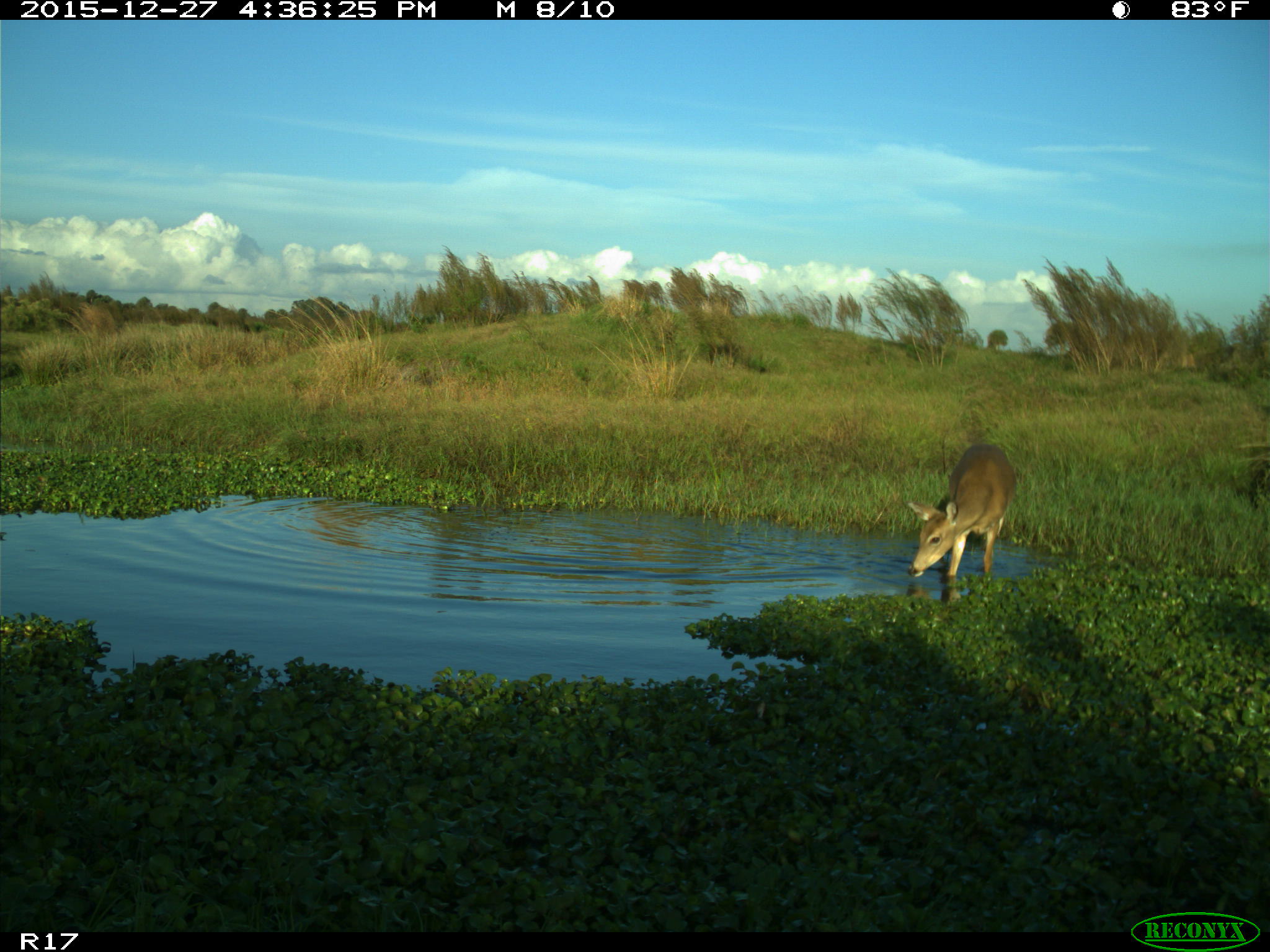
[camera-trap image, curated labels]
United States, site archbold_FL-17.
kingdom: Animalia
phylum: Chordata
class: Mammalia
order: Artiodactyla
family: Cervidae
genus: Odocoileus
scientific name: Odocoileus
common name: deer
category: unidentified deer